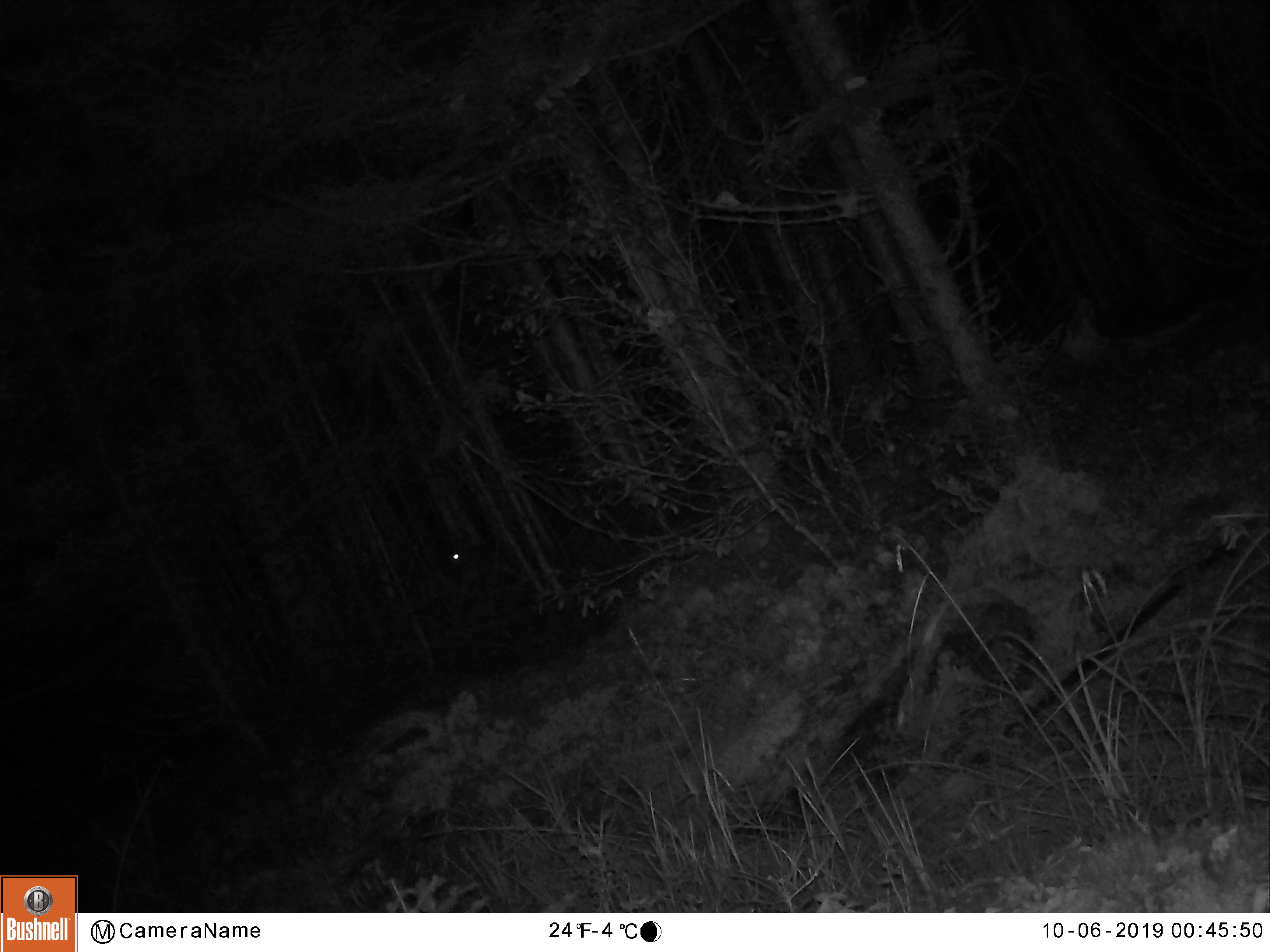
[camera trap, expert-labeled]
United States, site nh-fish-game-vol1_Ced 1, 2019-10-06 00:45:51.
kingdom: Animalia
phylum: Chordata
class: Mammalia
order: Lagomorpha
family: Leporidae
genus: Lepus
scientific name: Lepus americanus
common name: snowshoe hare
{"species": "snowshoe hare (Lepus americanus)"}